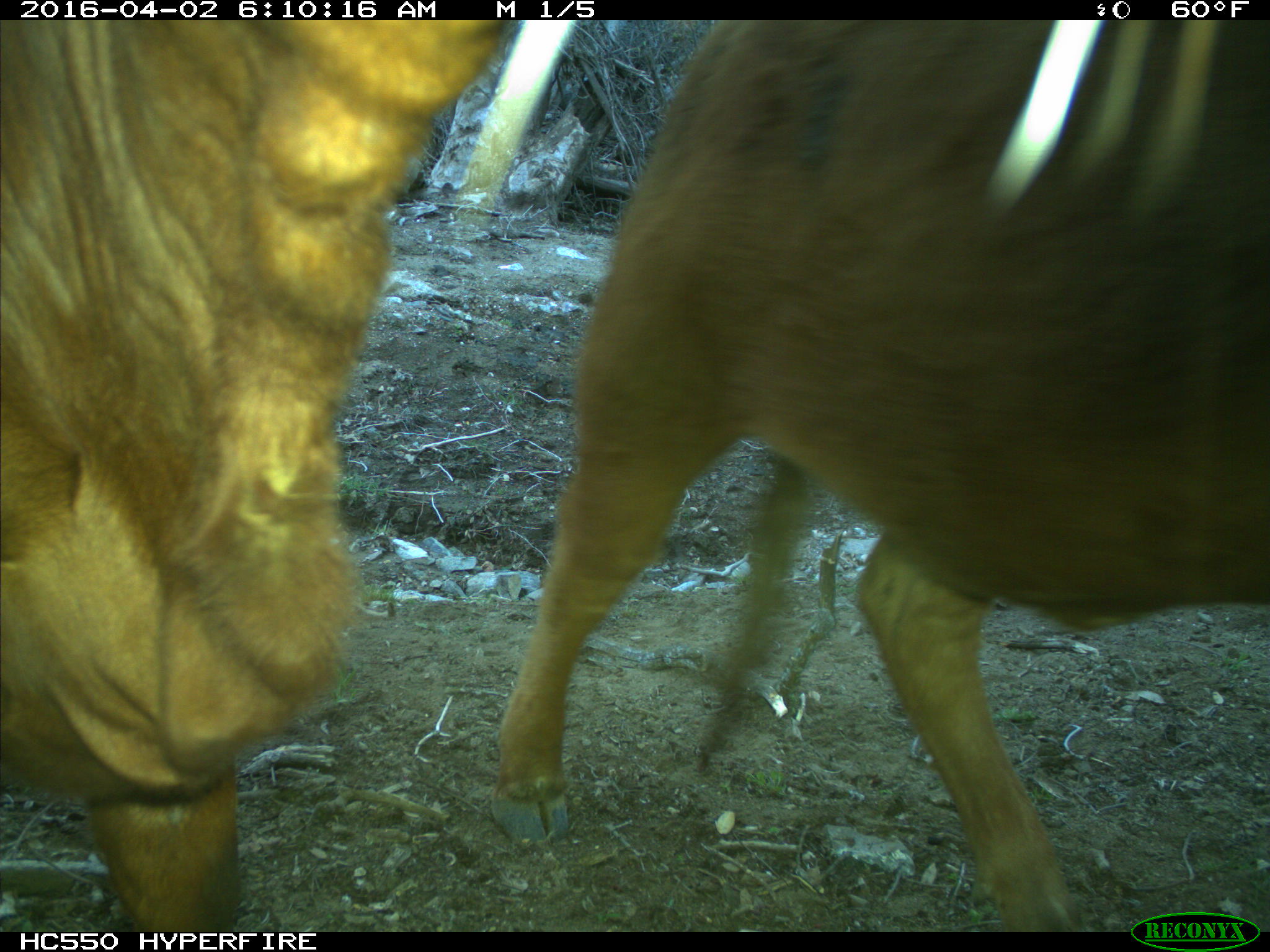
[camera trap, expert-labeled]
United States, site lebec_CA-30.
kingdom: Animalia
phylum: Chordata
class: Mammalia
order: Artiodactyla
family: Bovidae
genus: Bos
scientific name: Bos taurus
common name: domestic cow